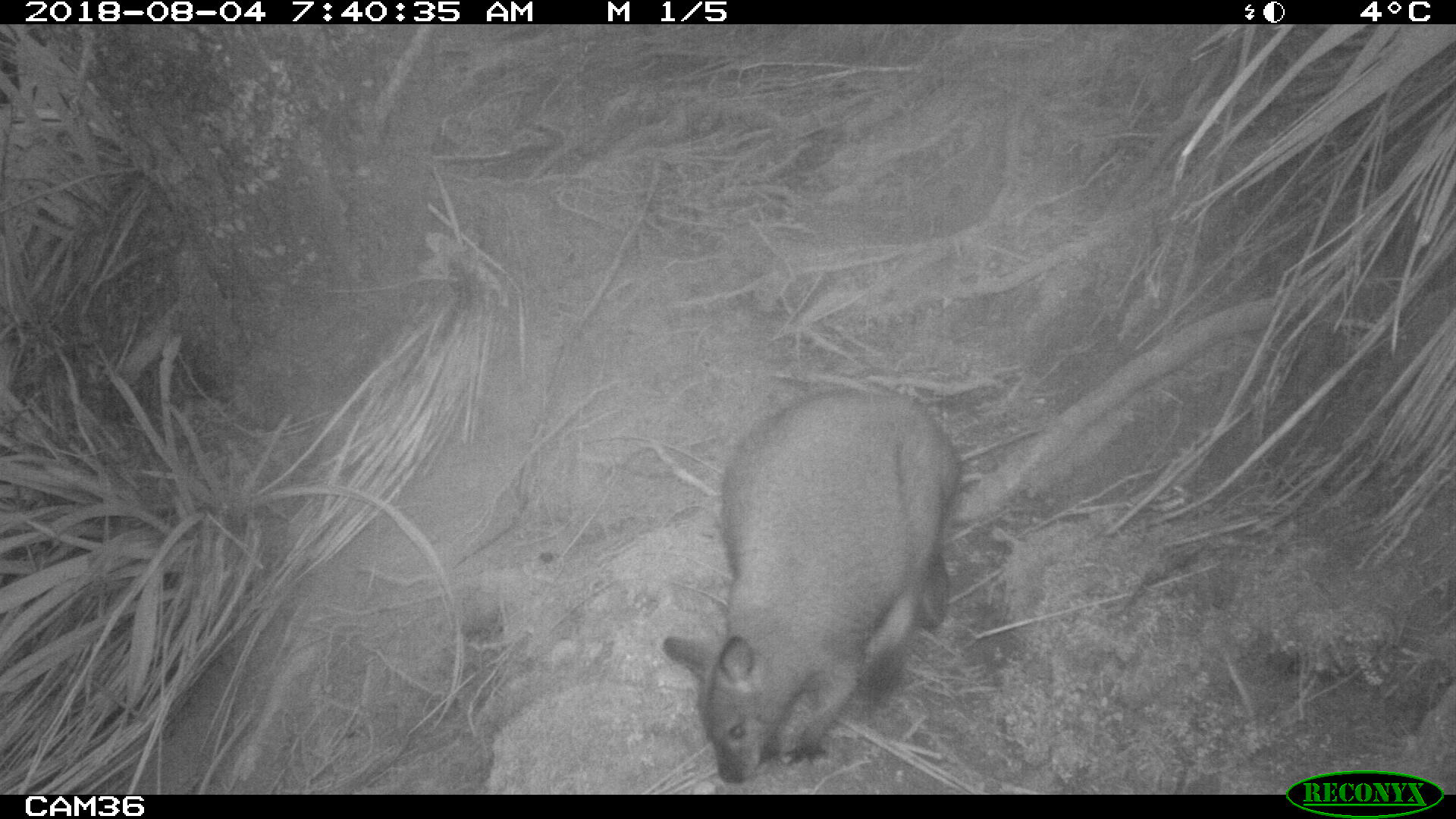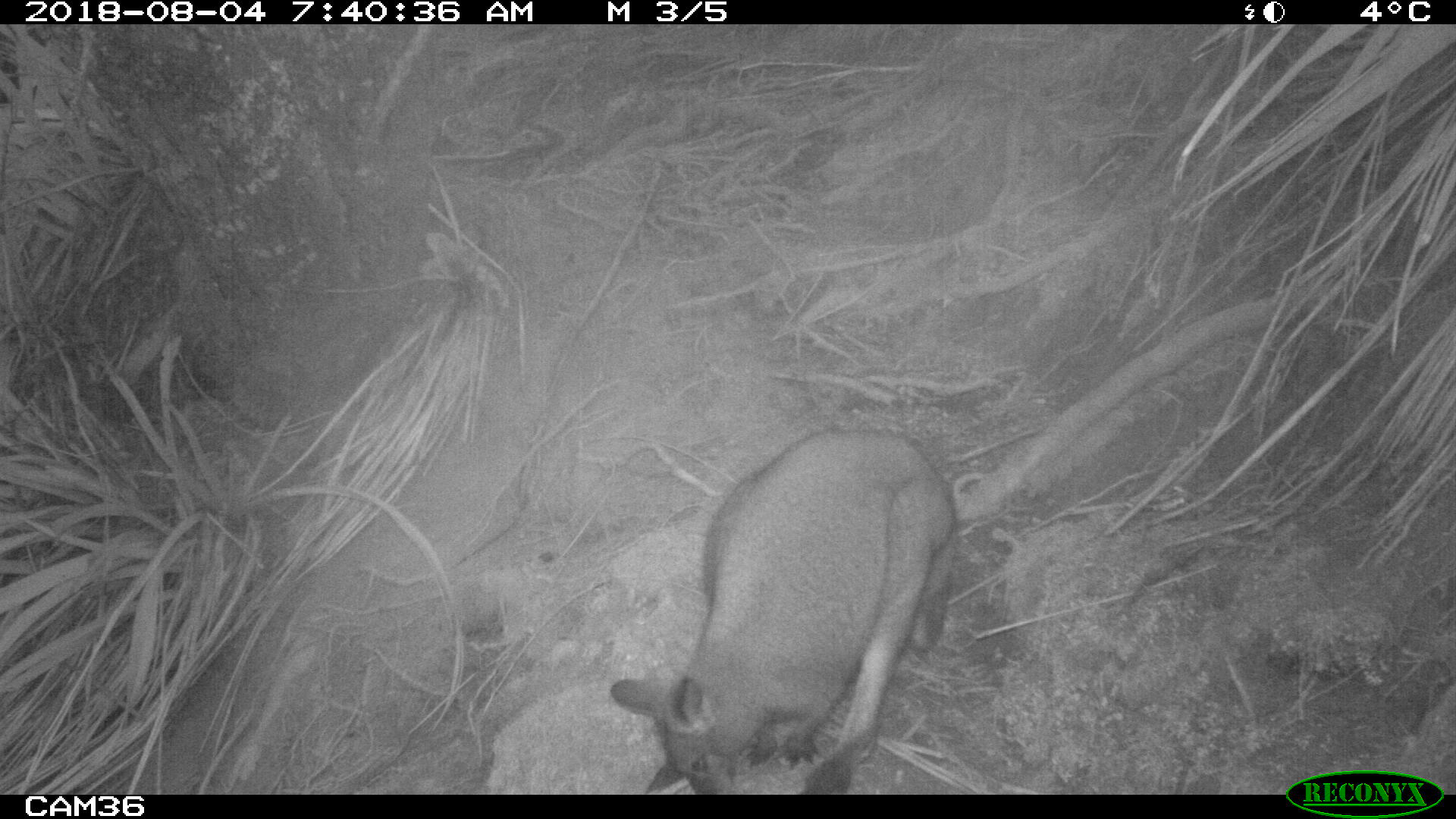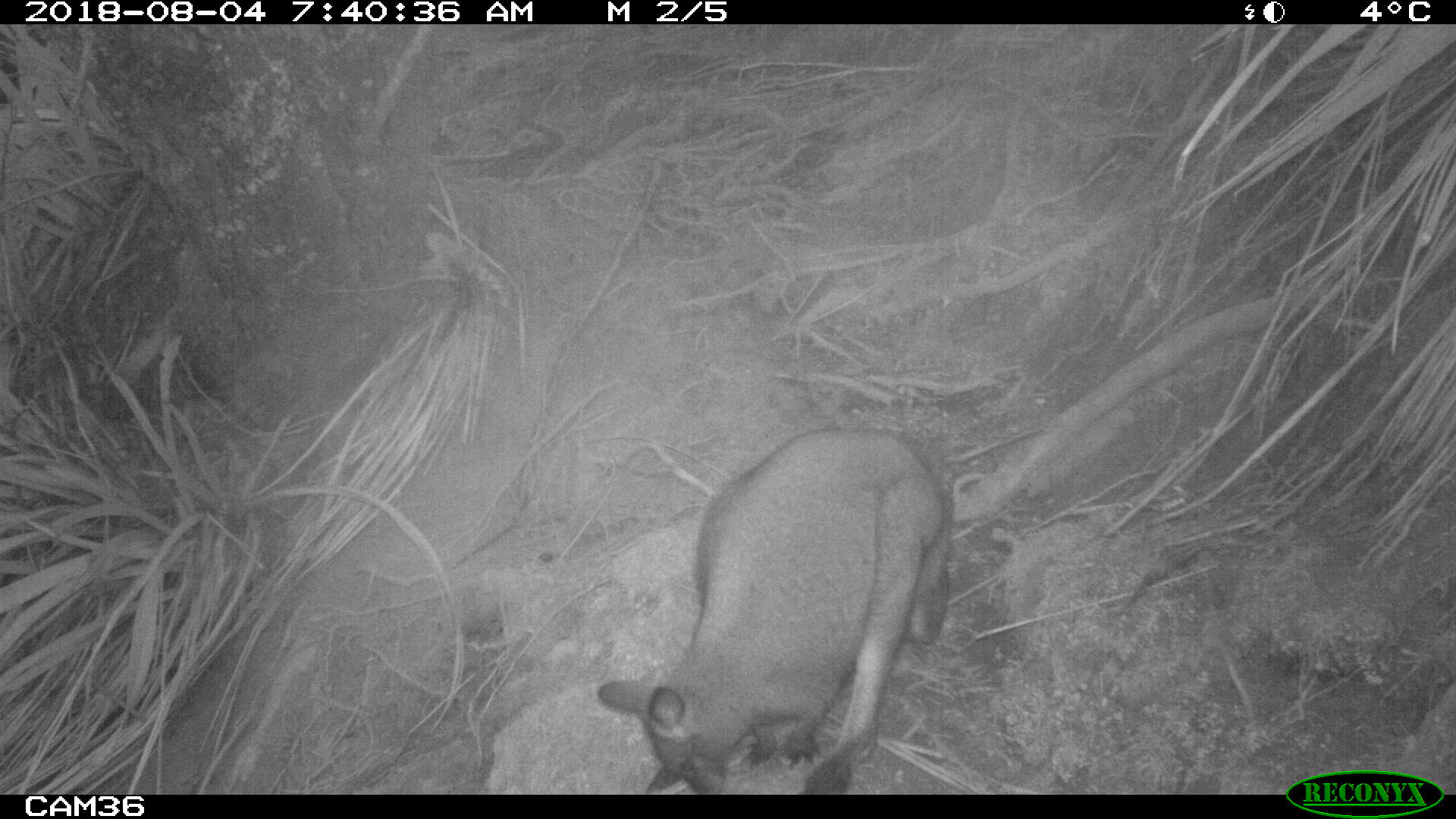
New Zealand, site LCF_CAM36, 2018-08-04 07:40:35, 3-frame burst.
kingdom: Animalia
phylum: Chordata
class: Mammalia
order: Diprotodontia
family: Macropodidae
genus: Notamacropus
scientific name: Notamacropus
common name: wallaby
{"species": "wallaby (Notamacropus)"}